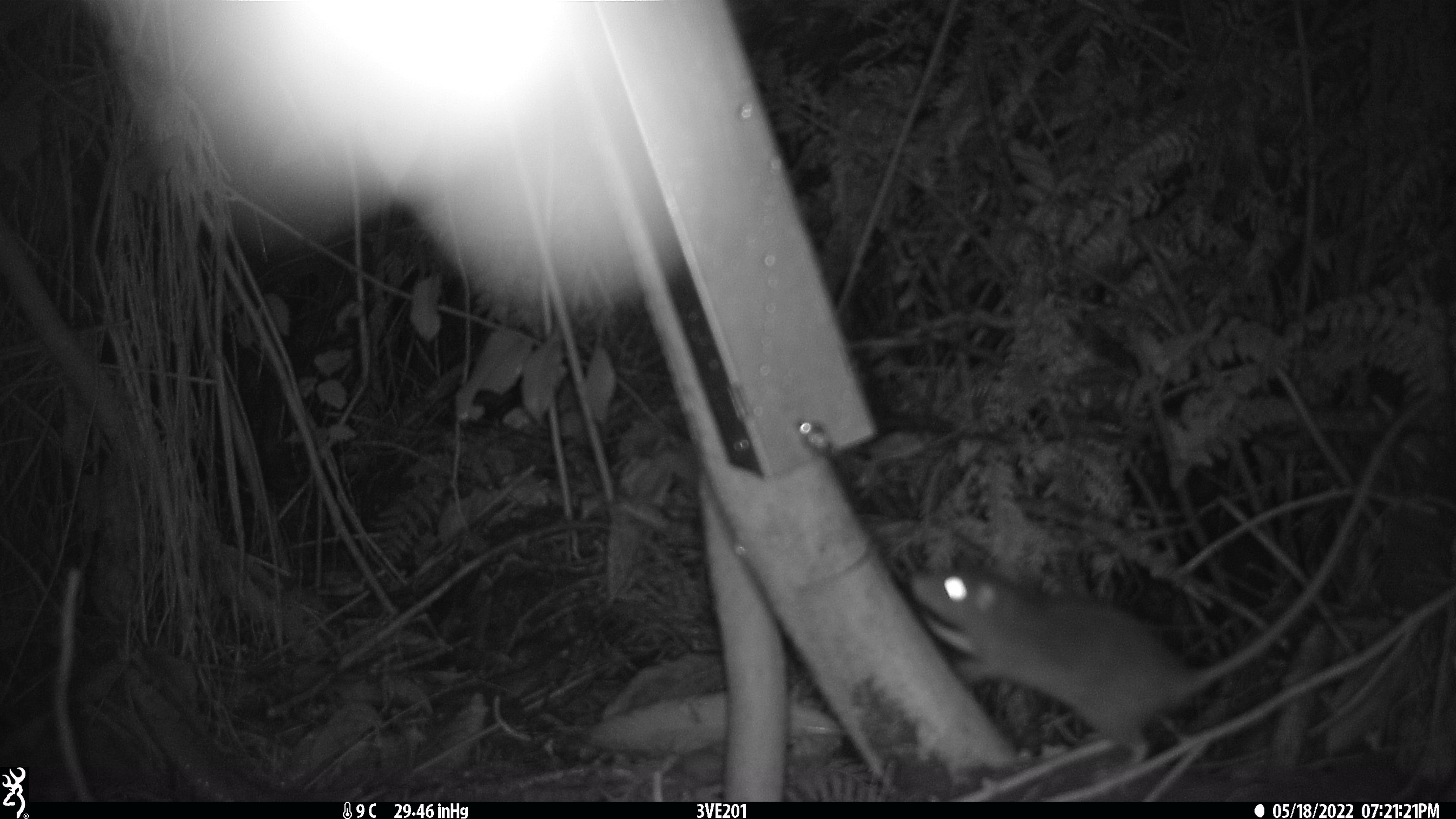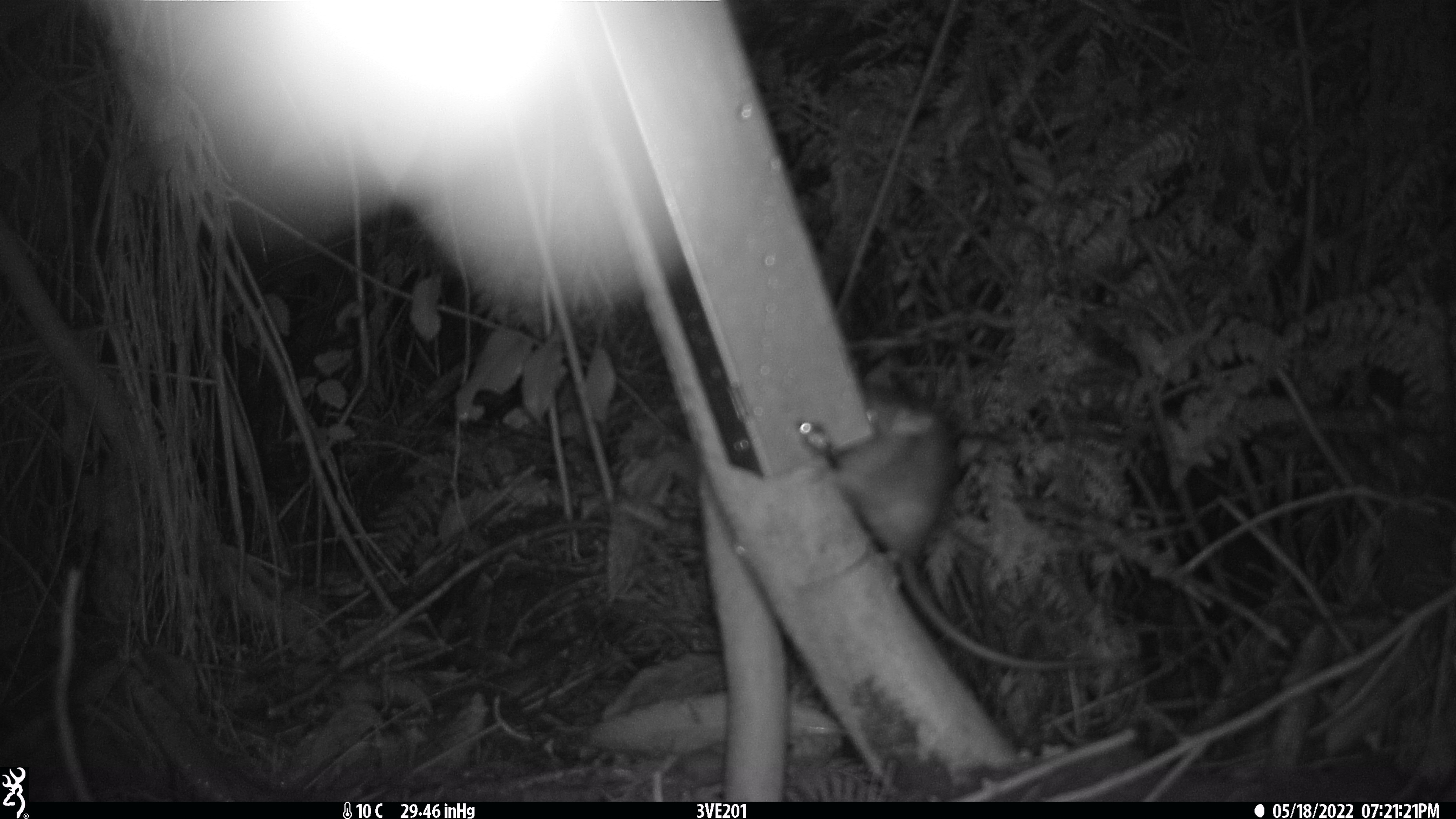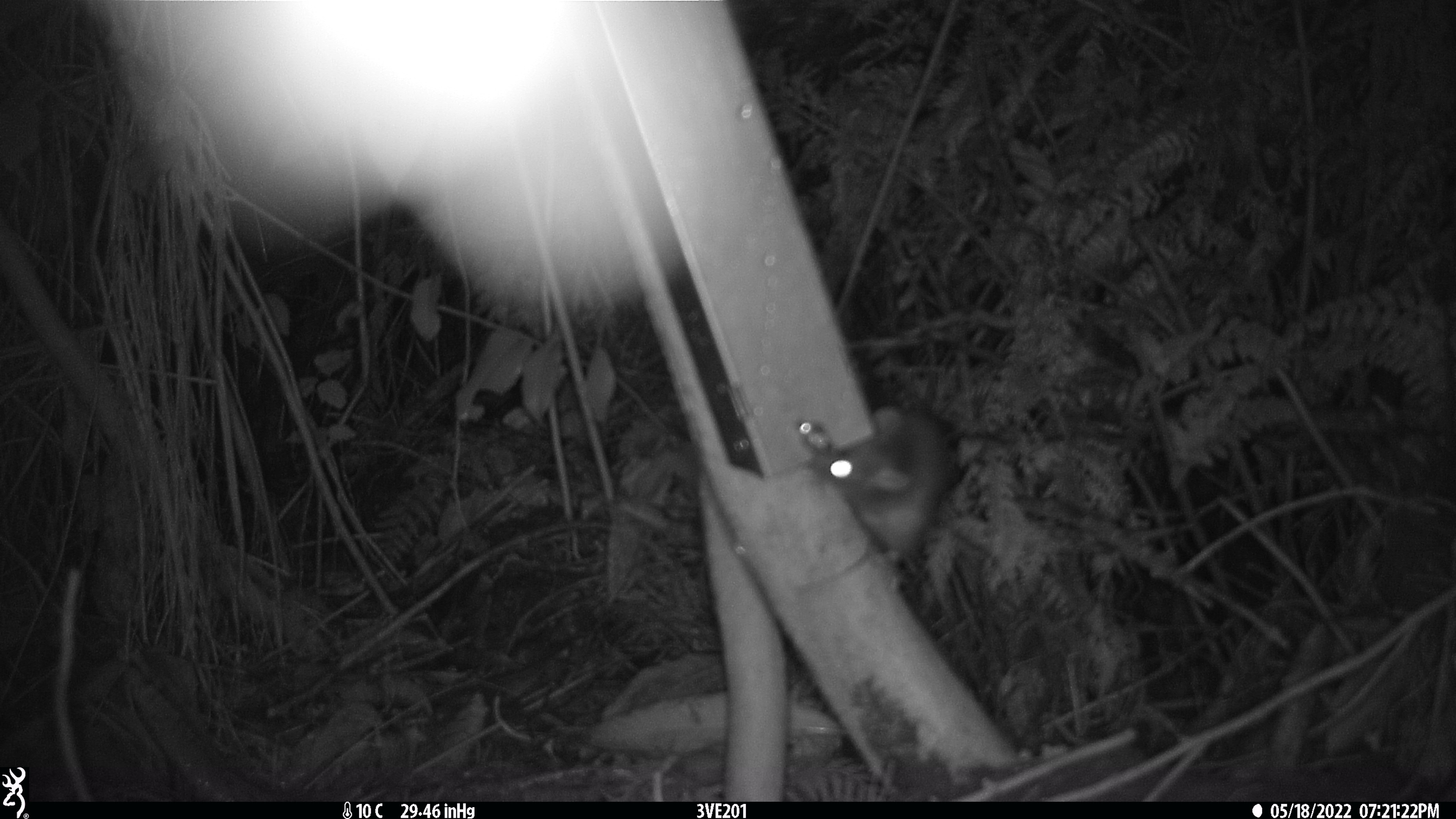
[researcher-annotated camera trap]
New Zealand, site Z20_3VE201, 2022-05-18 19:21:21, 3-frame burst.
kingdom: Animalia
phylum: Chordata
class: Mammalia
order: Rodentia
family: Muridae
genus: Rattus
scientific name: Rattus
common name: rat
Rat (Rattus).